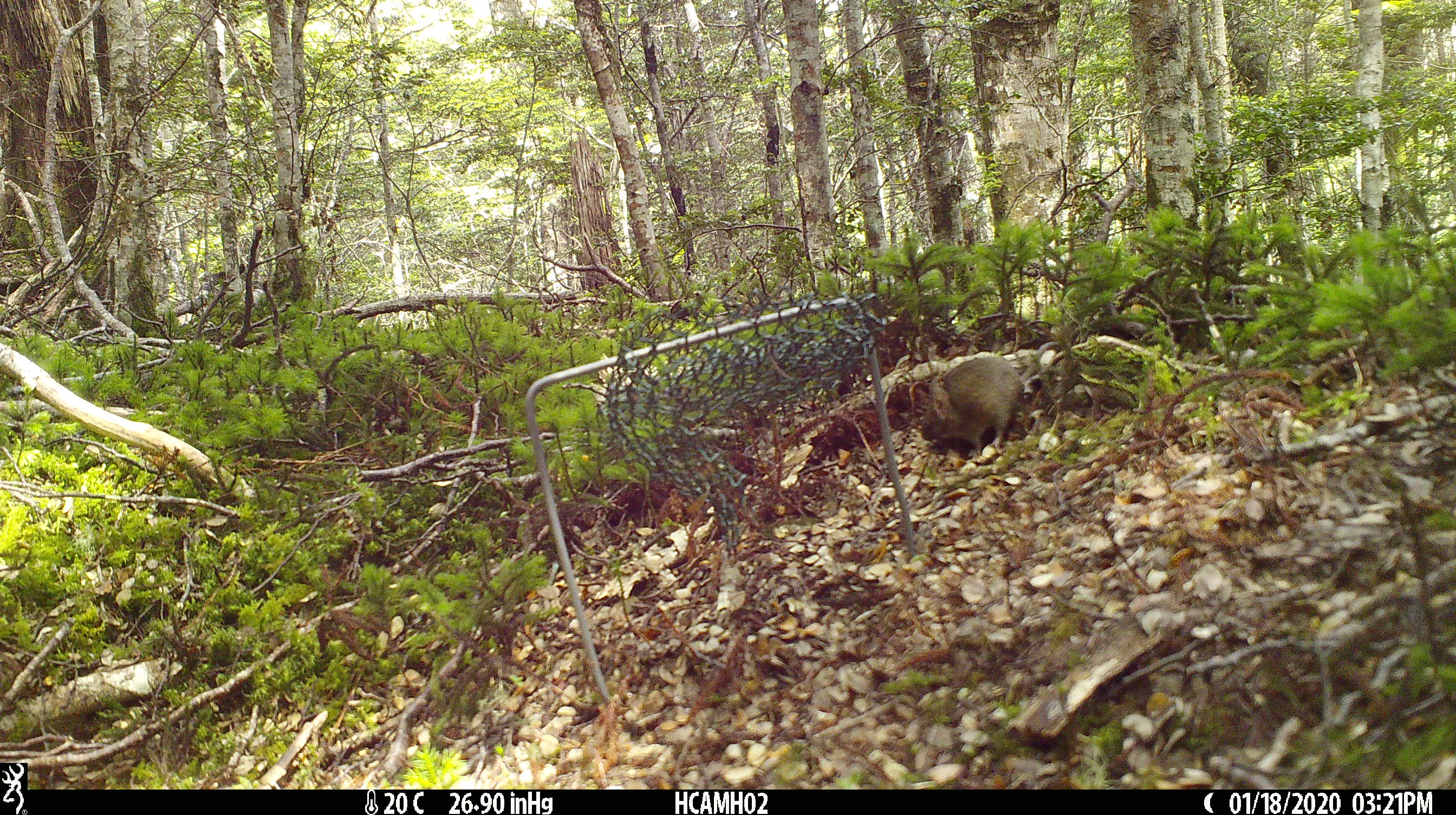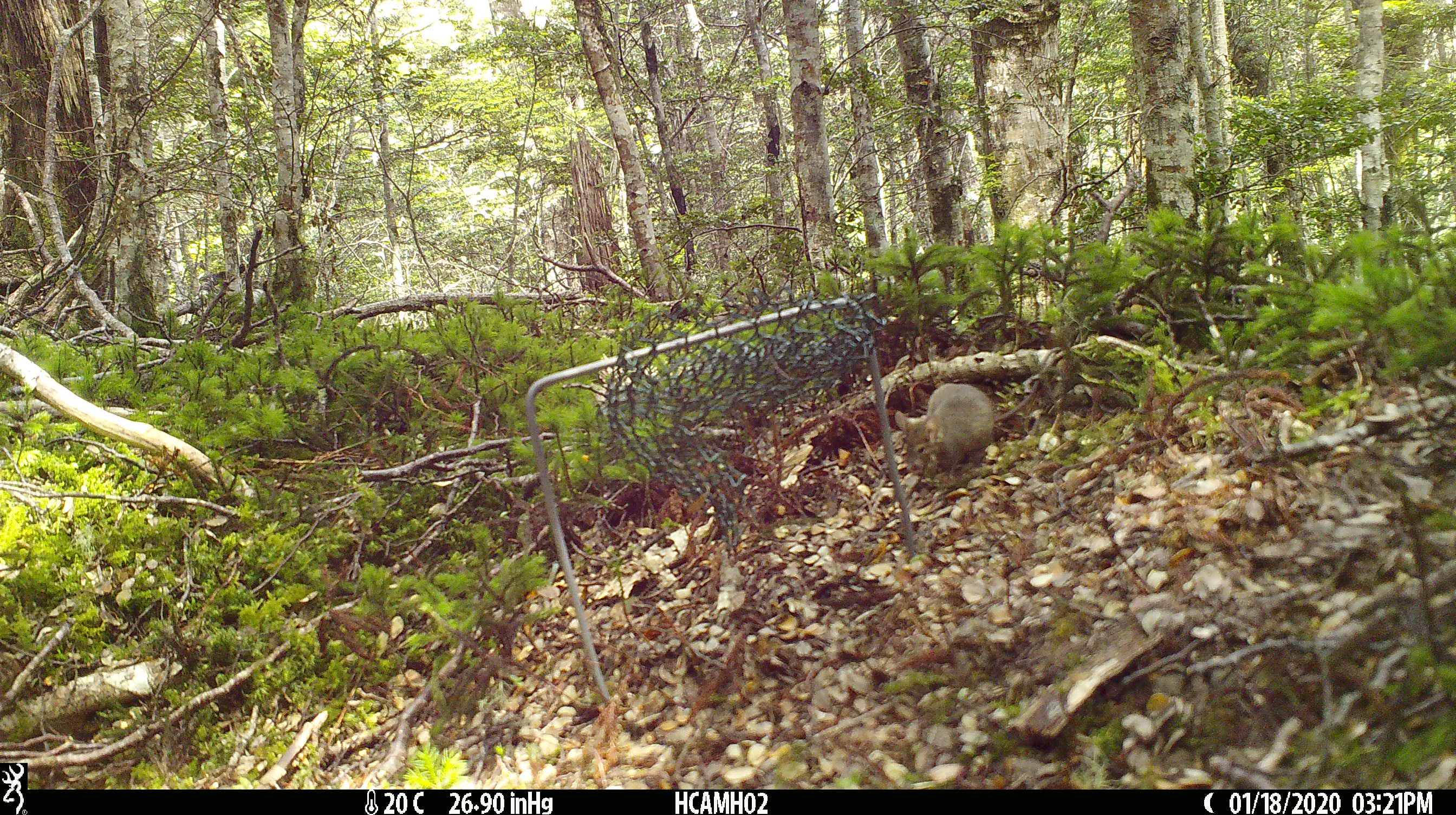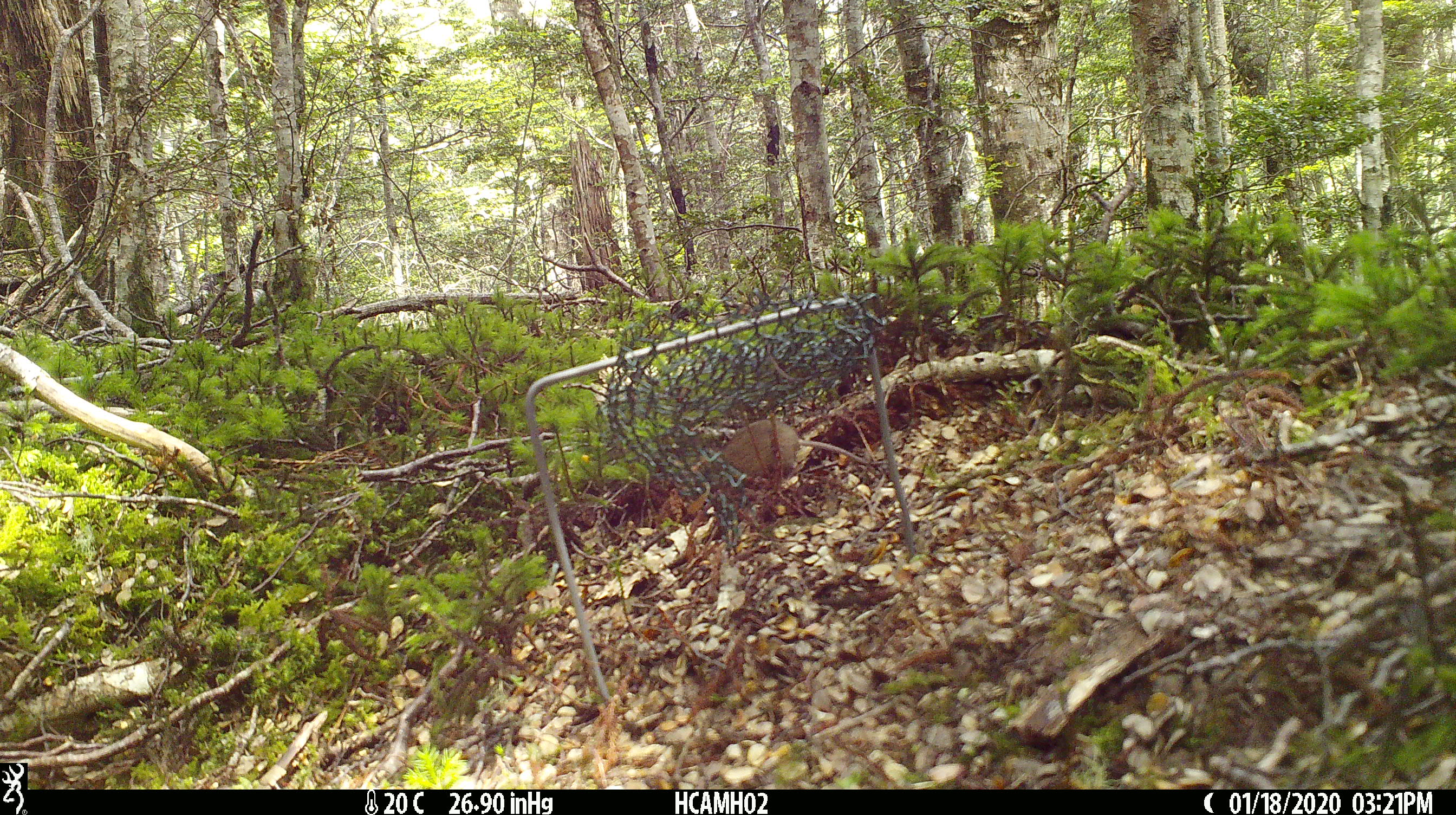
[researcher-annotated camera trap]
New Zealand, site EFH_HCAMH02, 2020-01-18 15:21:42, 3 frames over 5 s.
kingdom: Animalia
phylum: Chordata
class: Mammalia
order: Rodentia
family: Muridae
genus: Mus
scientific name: Mus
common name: mouse